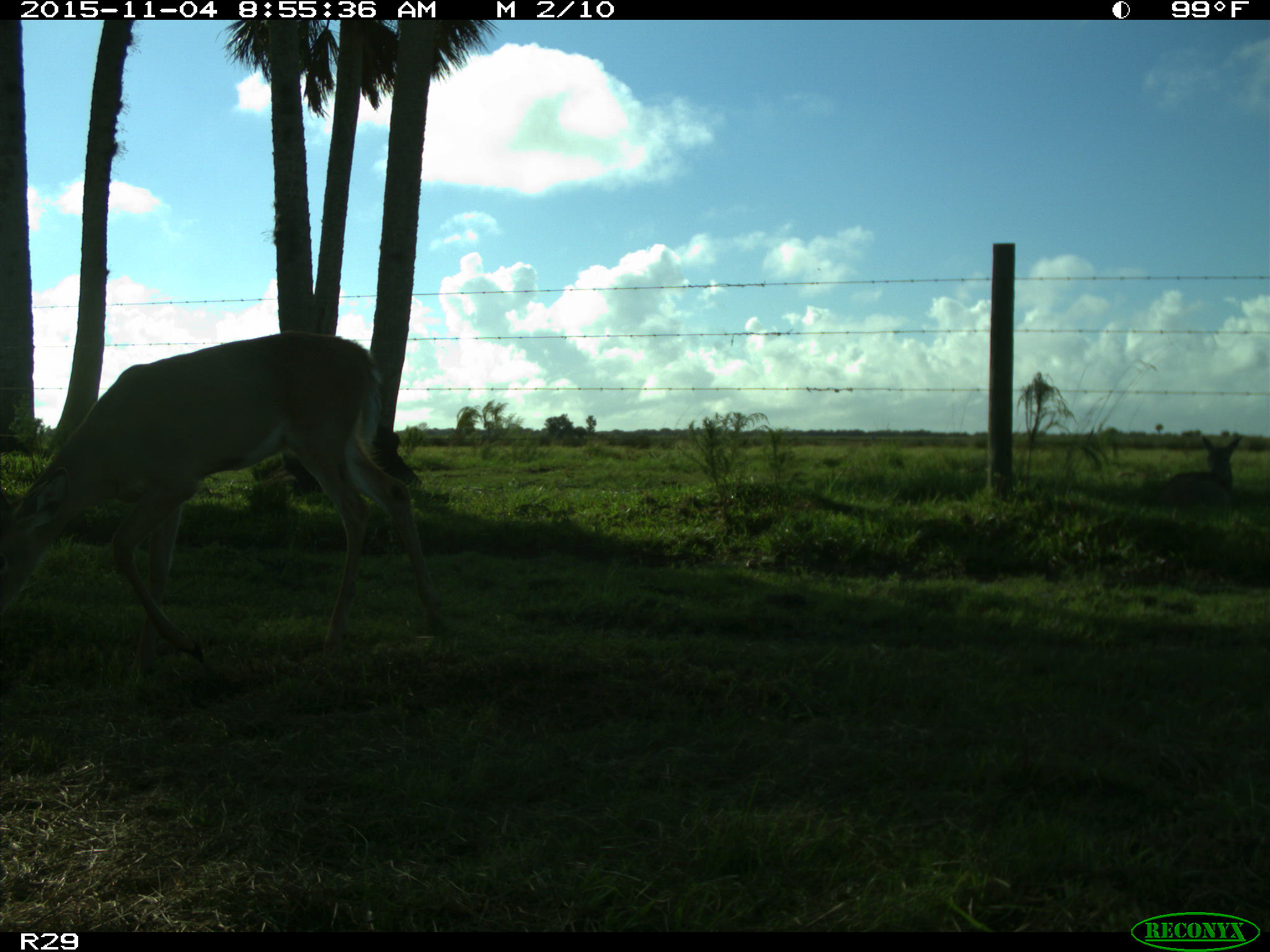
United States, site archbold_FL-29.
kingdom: Animalia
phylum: Chordata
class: Mammalia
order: Artiodactyla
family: Cervidae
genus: Odocoileus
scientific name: Odocoileus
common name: deer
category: unidentified deer